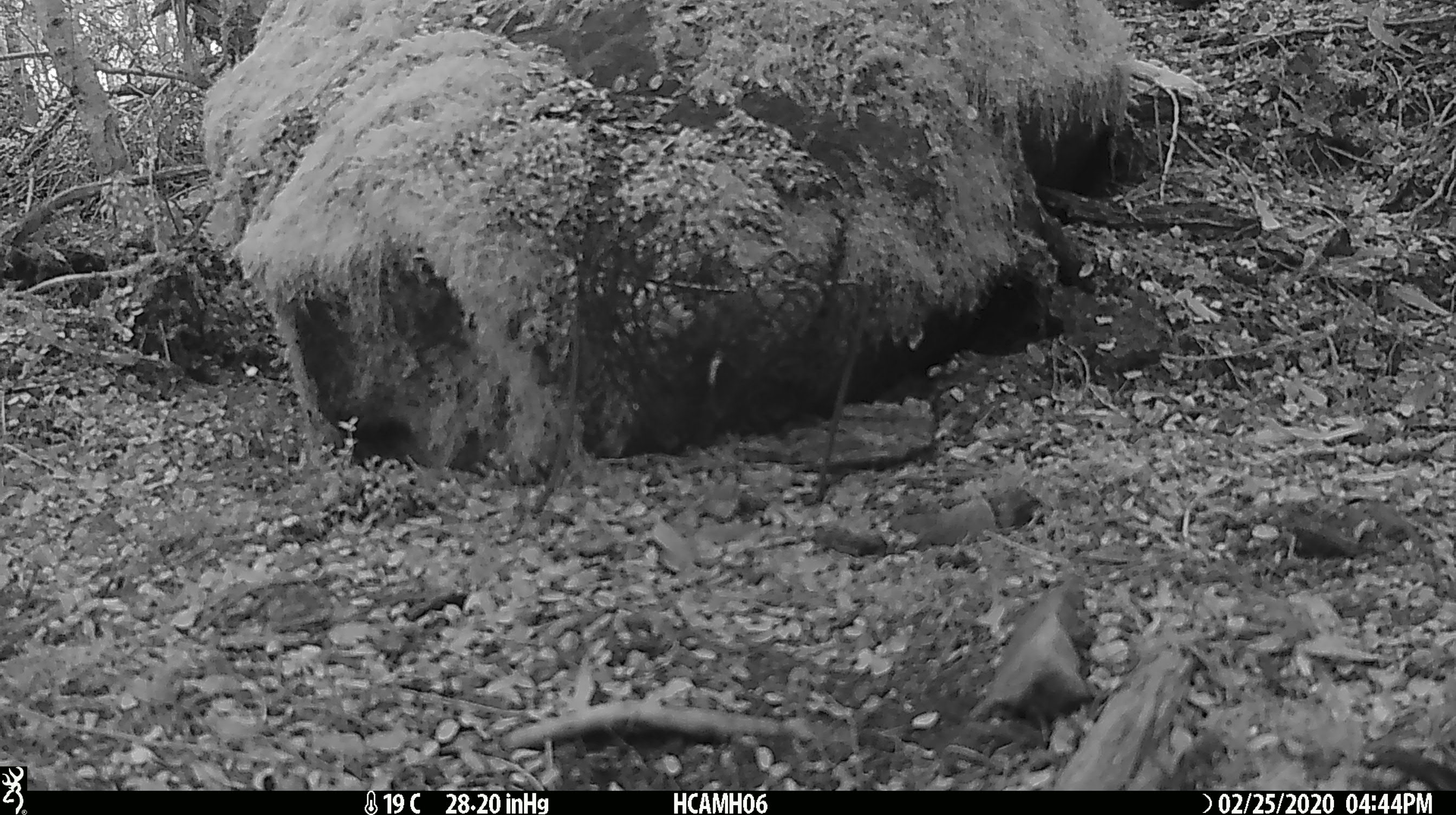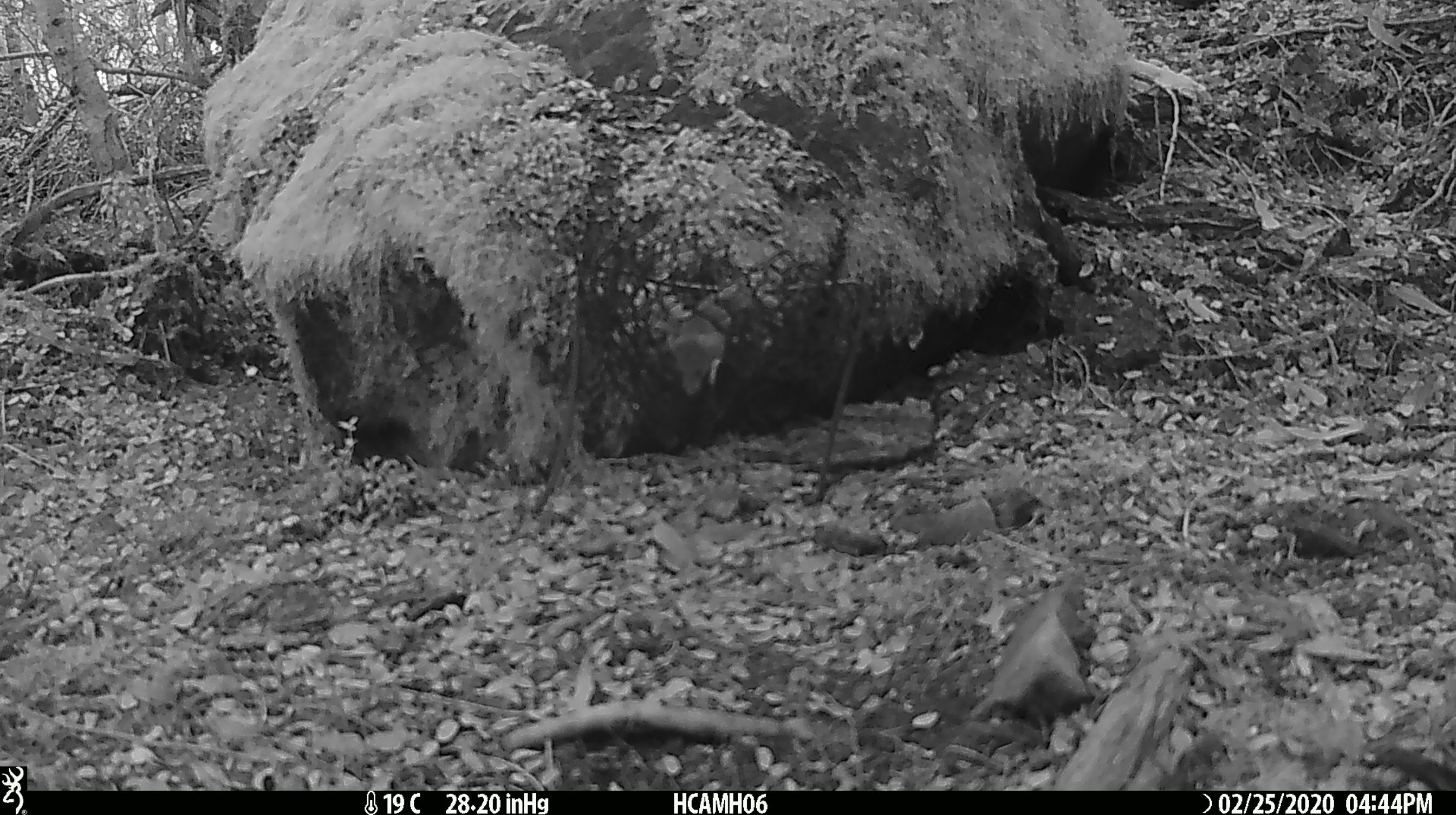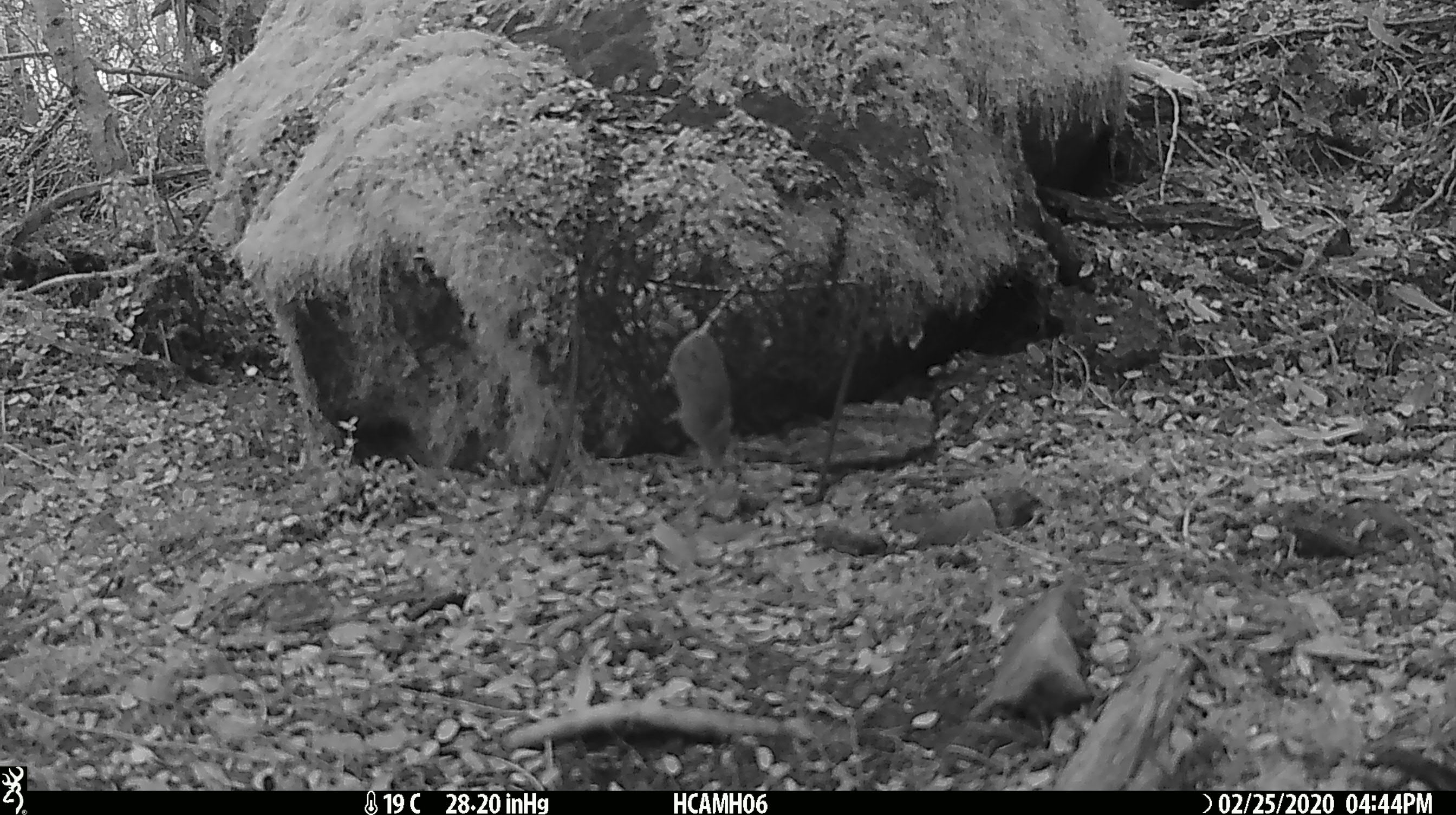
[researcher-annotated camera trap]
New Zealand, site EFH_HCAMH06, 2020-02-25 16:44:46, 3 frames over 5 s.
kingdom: Animalia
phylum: Chordata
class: Mammalia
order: Rodentia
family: Muridae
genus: Mus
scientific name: Mus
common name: mouse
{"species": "mouse (Mus)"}